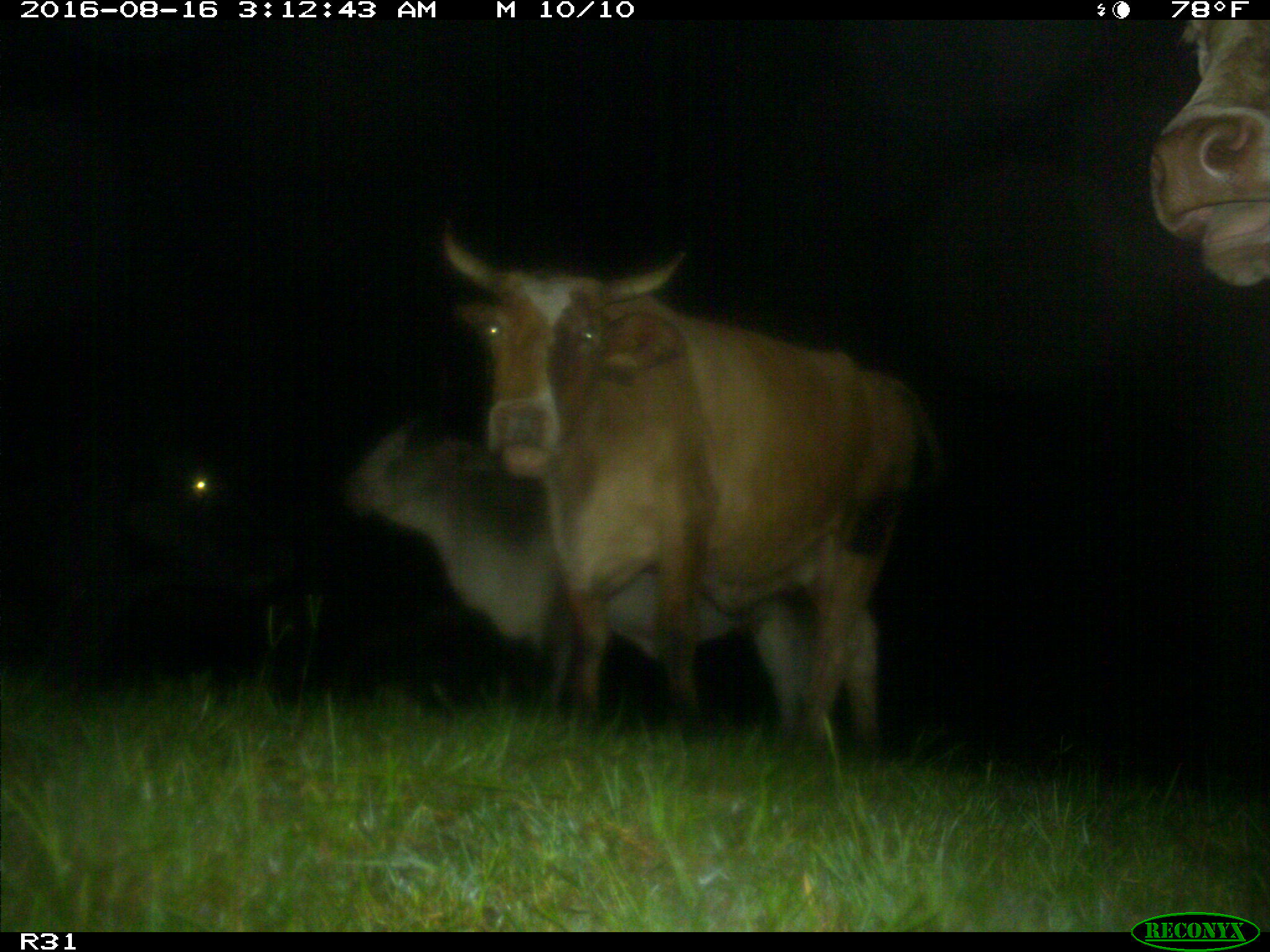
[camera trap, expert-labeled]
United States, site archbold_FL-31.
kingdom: Animalia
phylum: Chordata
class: Mammalia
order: Artiodactyla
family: Bovidae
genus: Bos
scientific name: Bos taurus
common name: domestic cow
Bos taurus (domestic cow).